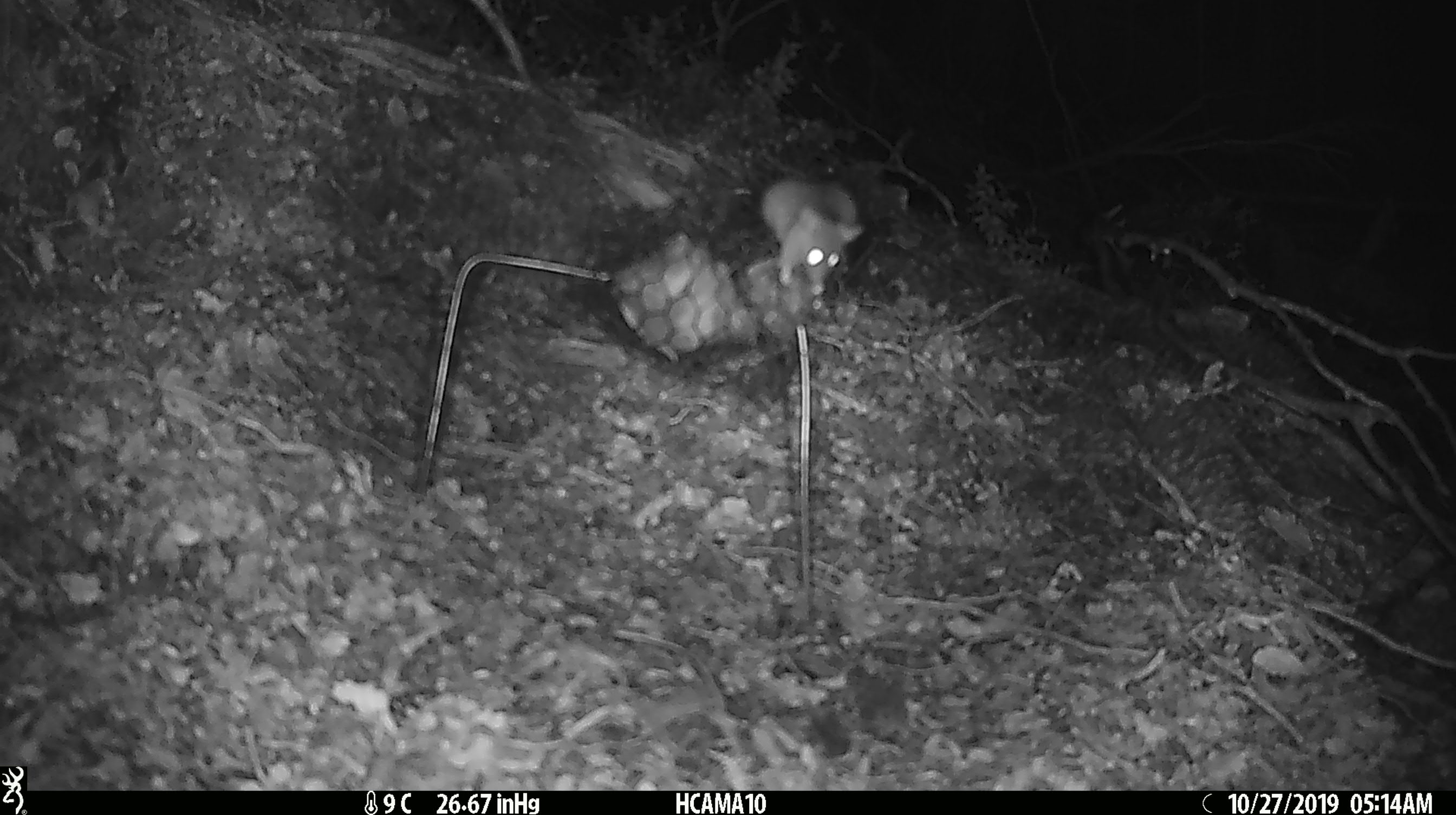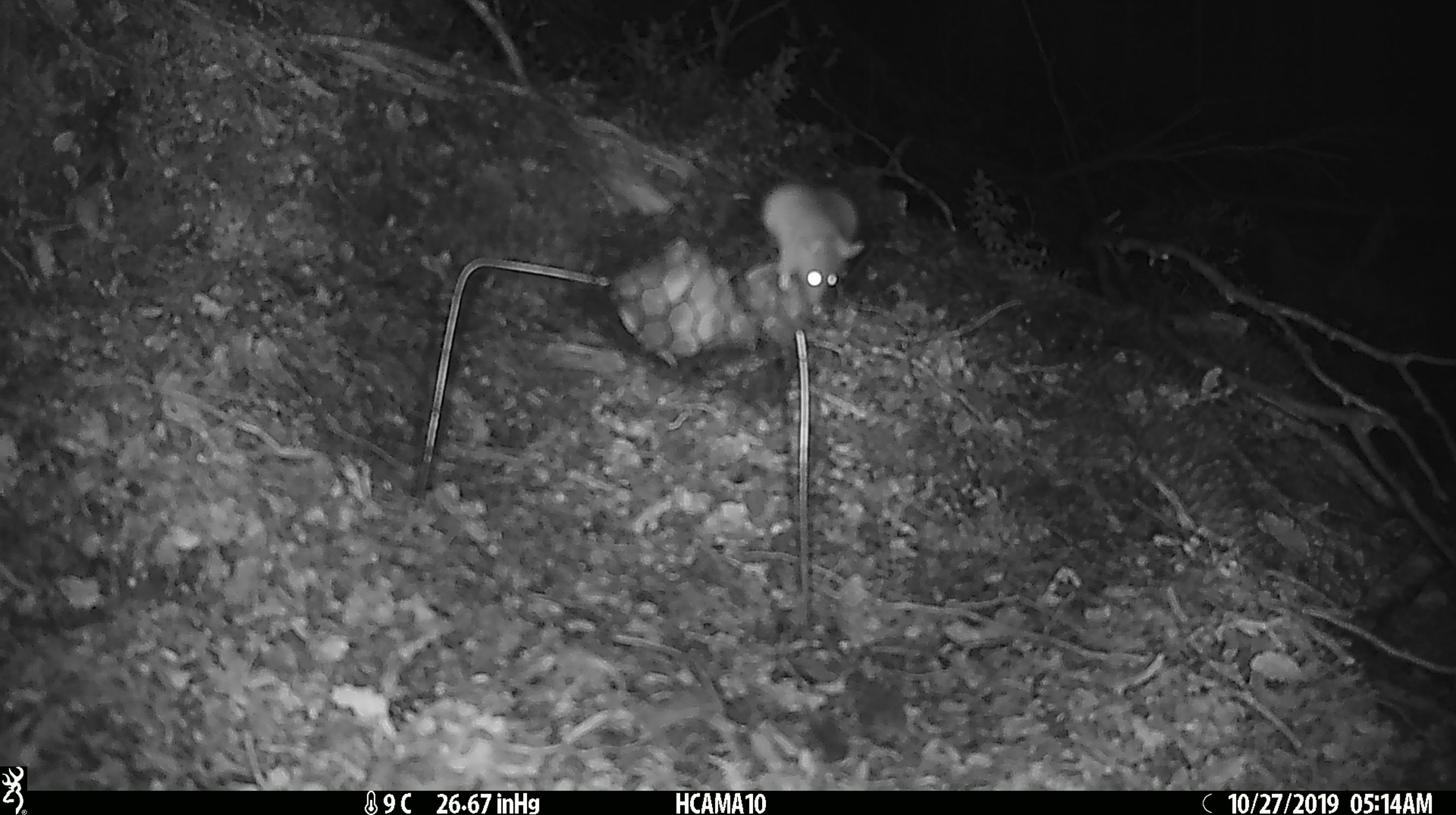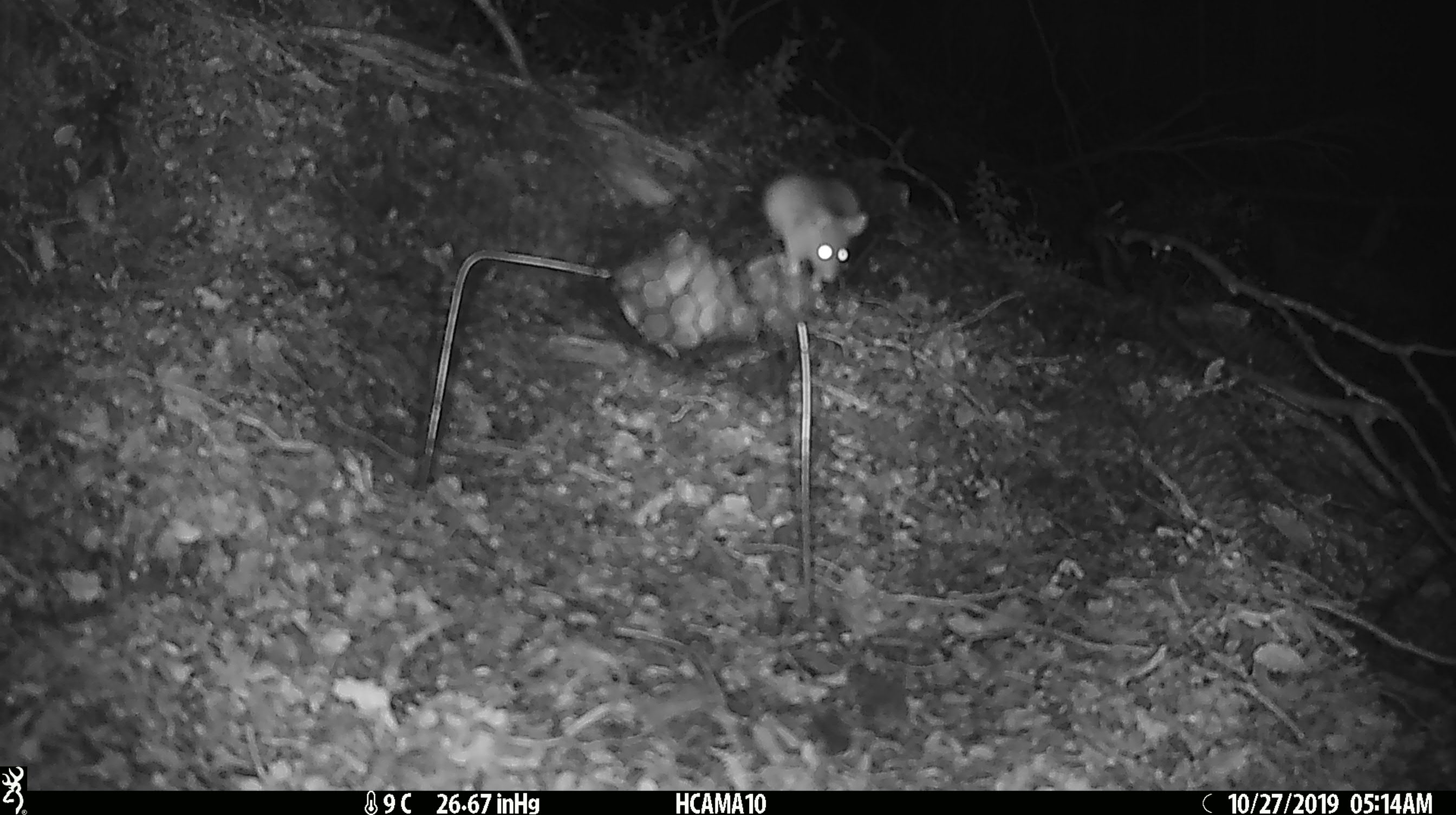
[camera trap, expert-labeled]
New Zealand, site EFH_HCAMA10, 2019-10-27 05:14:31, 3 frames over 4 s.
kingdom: Animalia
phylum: Chordata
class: Mammalia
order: Rodentia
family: Muridae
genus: Mus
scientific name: Mus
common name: mouse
Mouse (Mus).